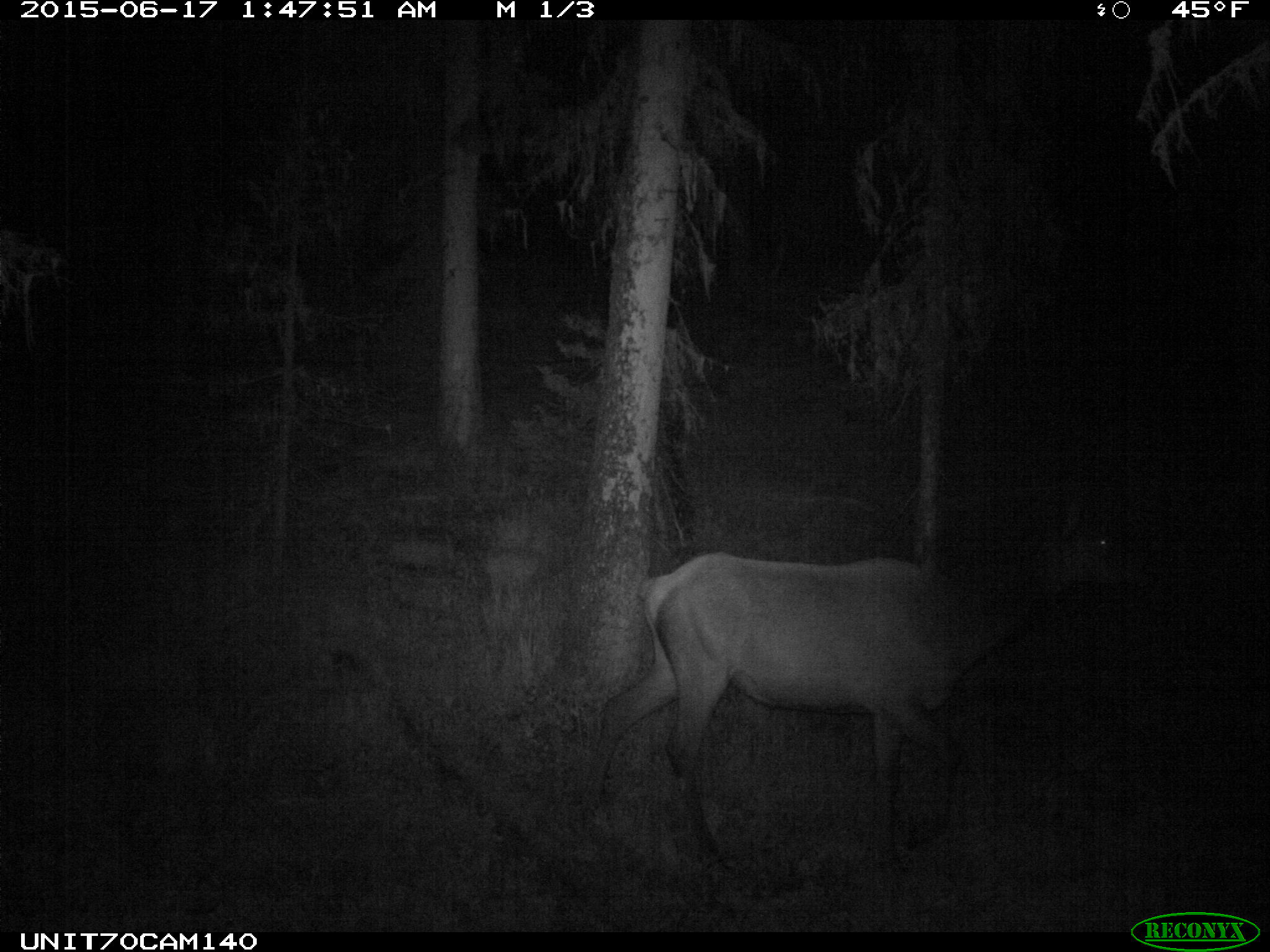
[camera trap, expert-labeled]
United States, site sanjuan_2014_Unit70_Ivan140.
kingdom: Animalia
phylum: Chordata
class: Mammalia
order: Artiodactyla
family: Cervidae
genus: Cervus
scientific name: Cervus elaphus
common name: red deer